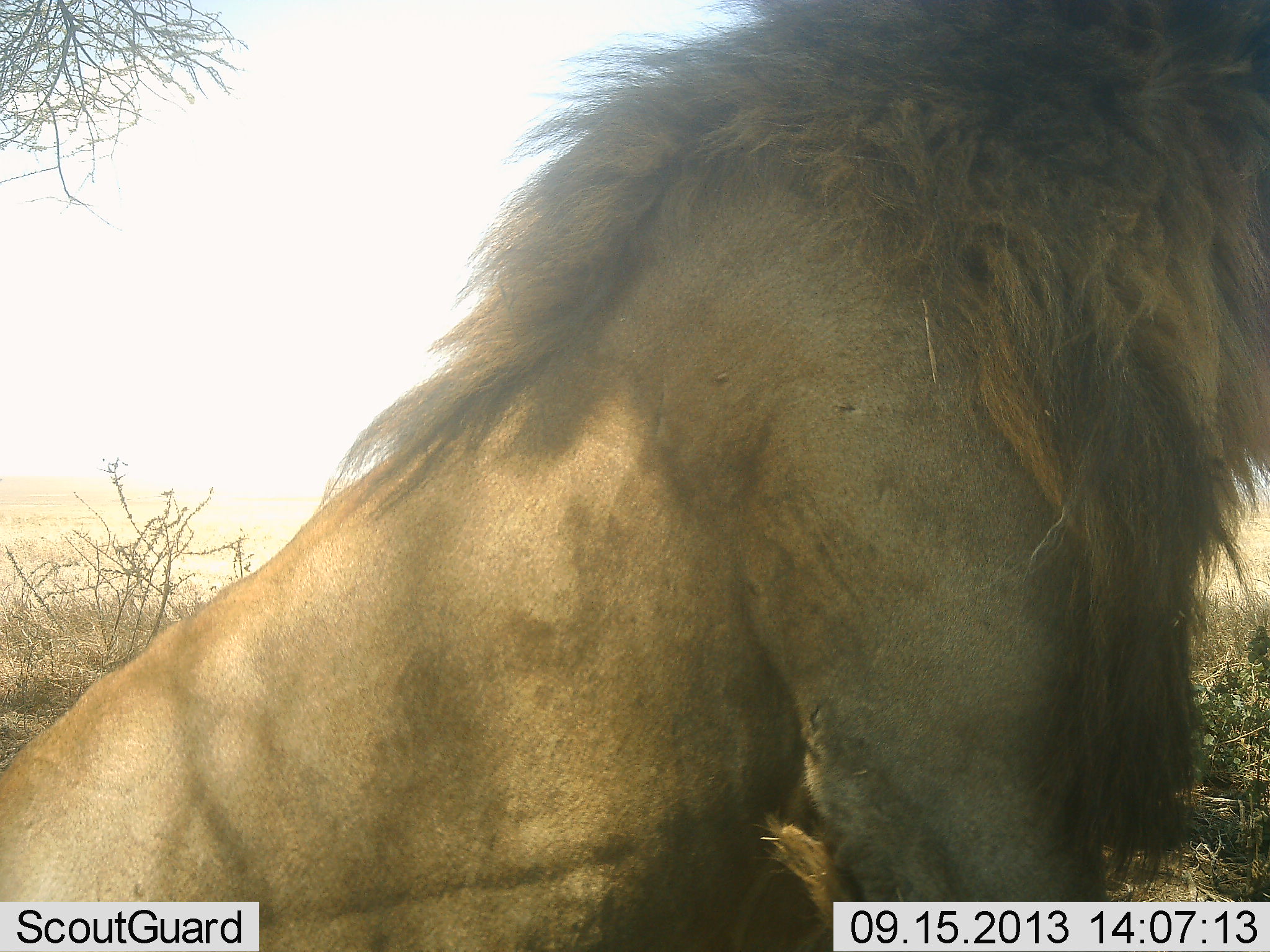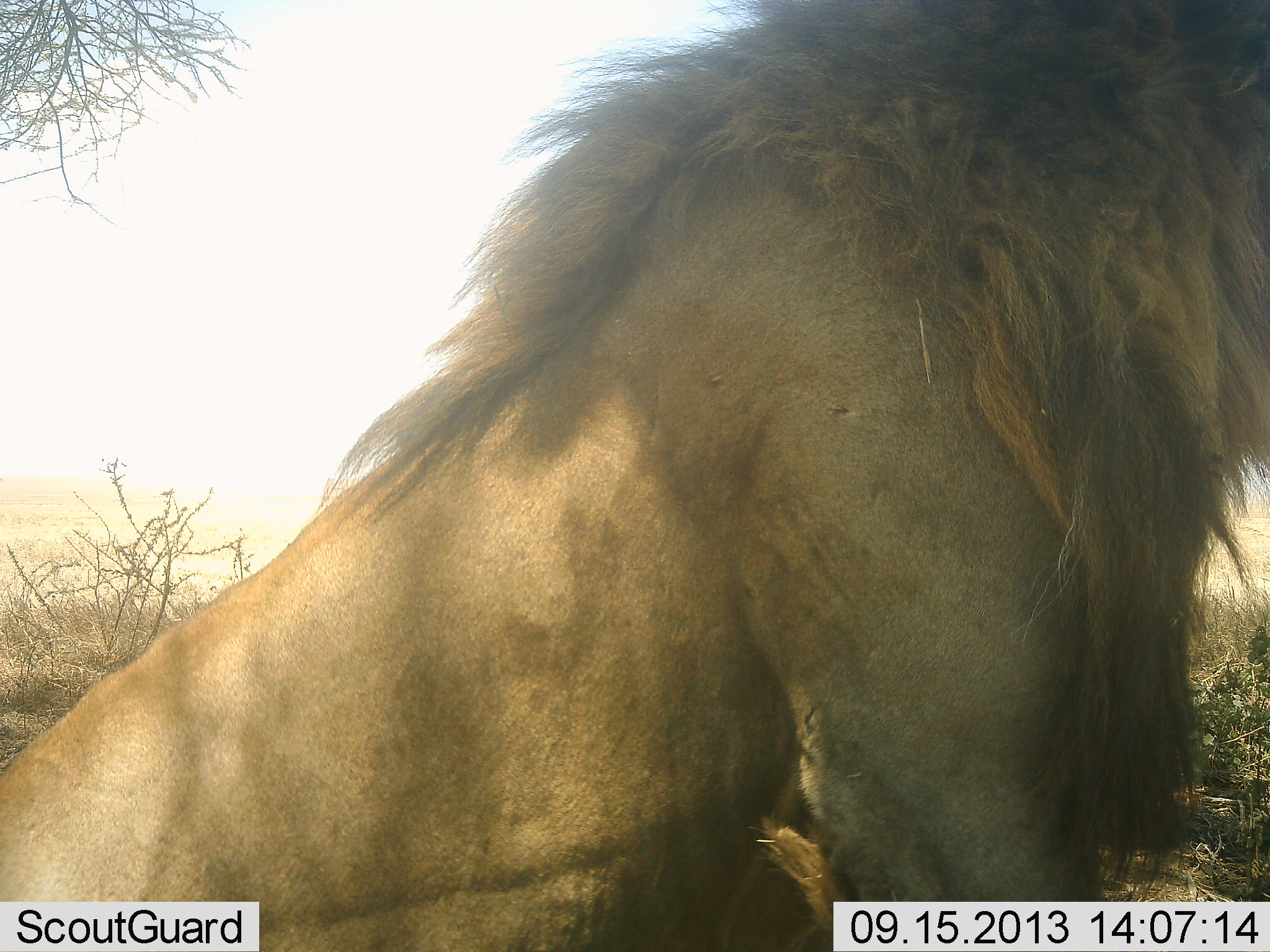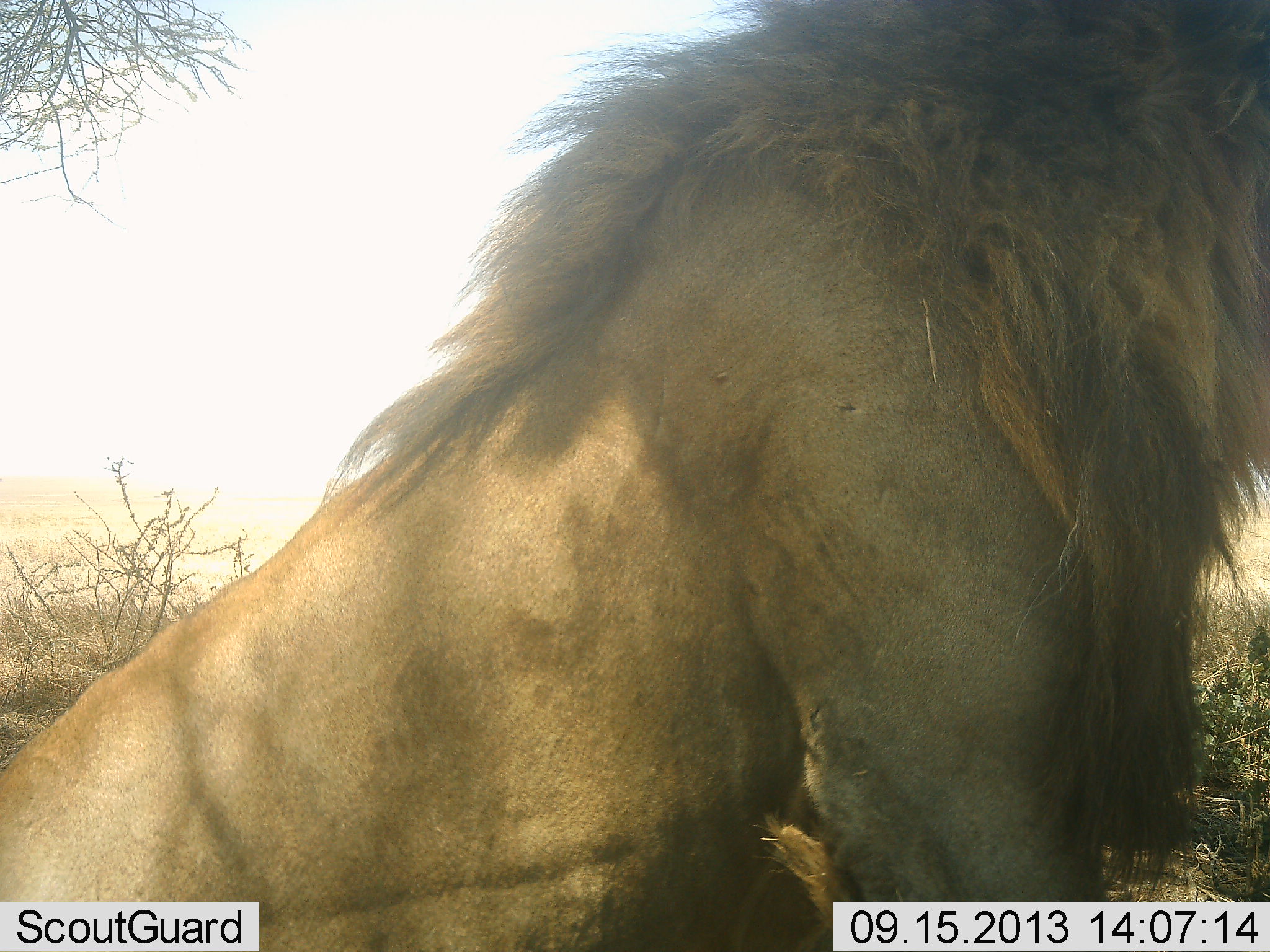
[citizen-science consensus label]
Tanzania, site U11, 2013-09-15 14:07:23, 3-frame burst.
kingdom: Animalia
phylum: Chordata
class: Mammalia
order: Carnivora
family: Felidae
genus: Panthera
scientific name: Panthera leo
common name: lion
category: lionmale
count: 1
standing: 16%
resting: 81%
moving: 3%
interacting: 0%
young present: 0%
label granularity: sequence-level